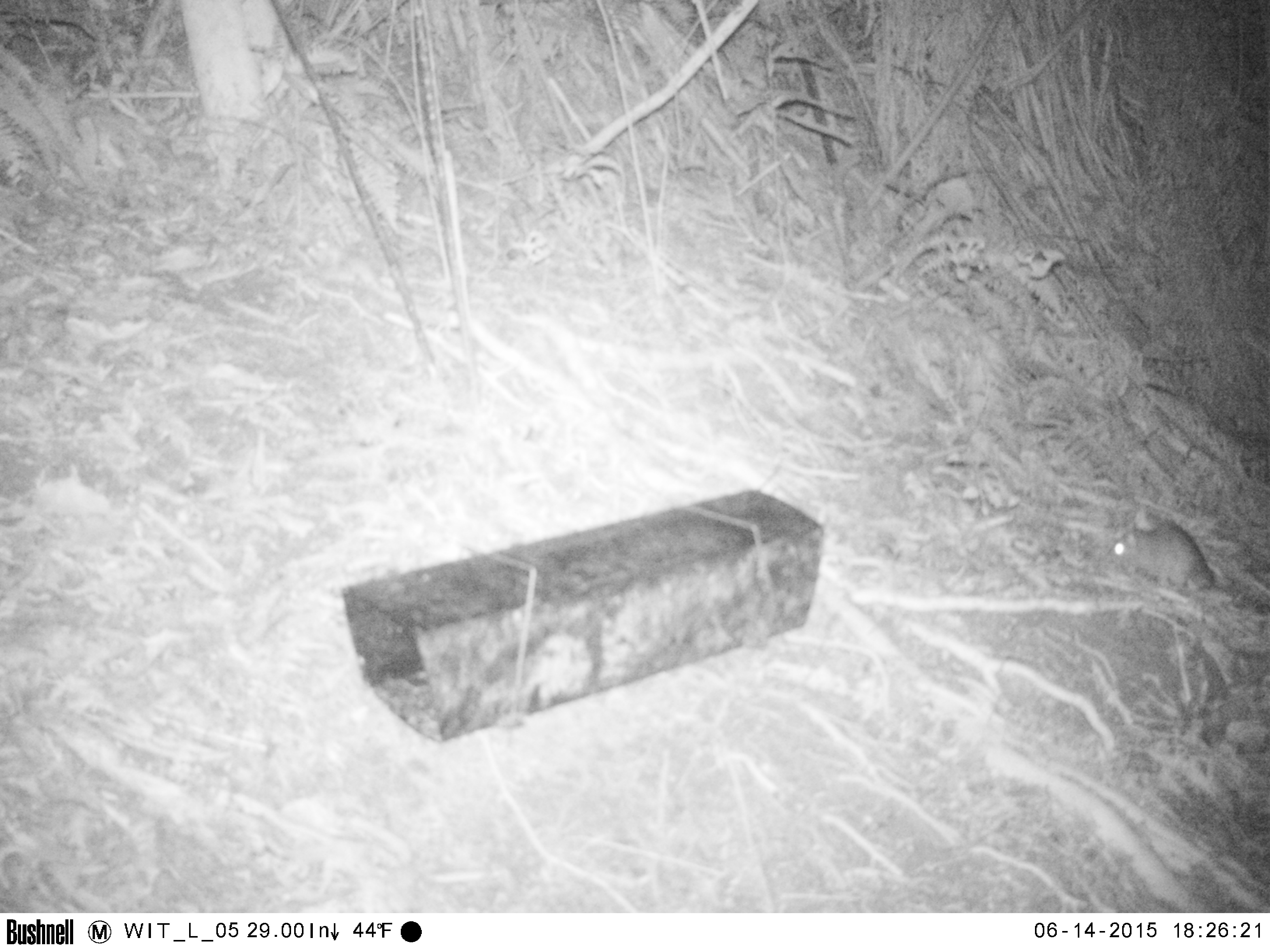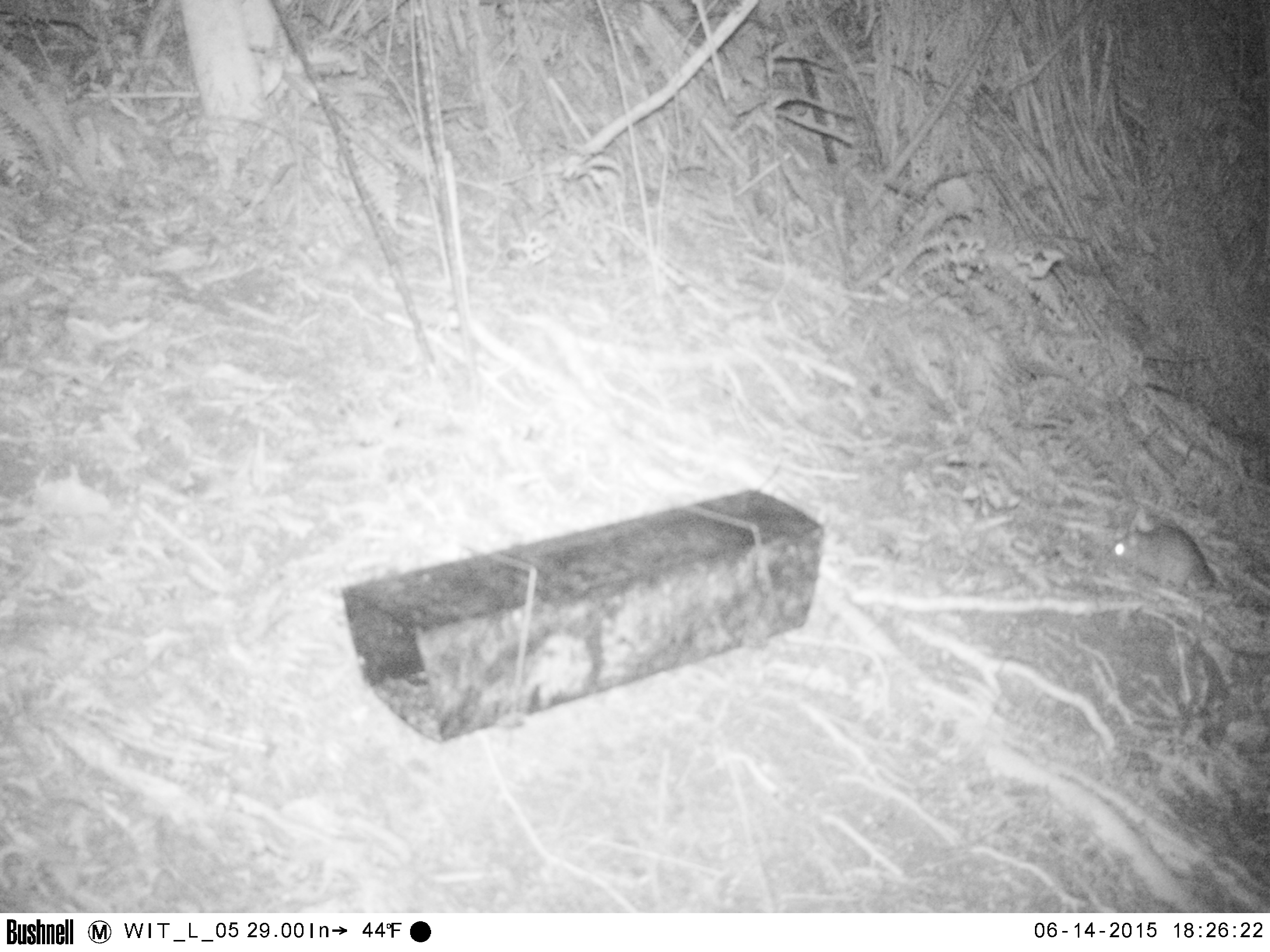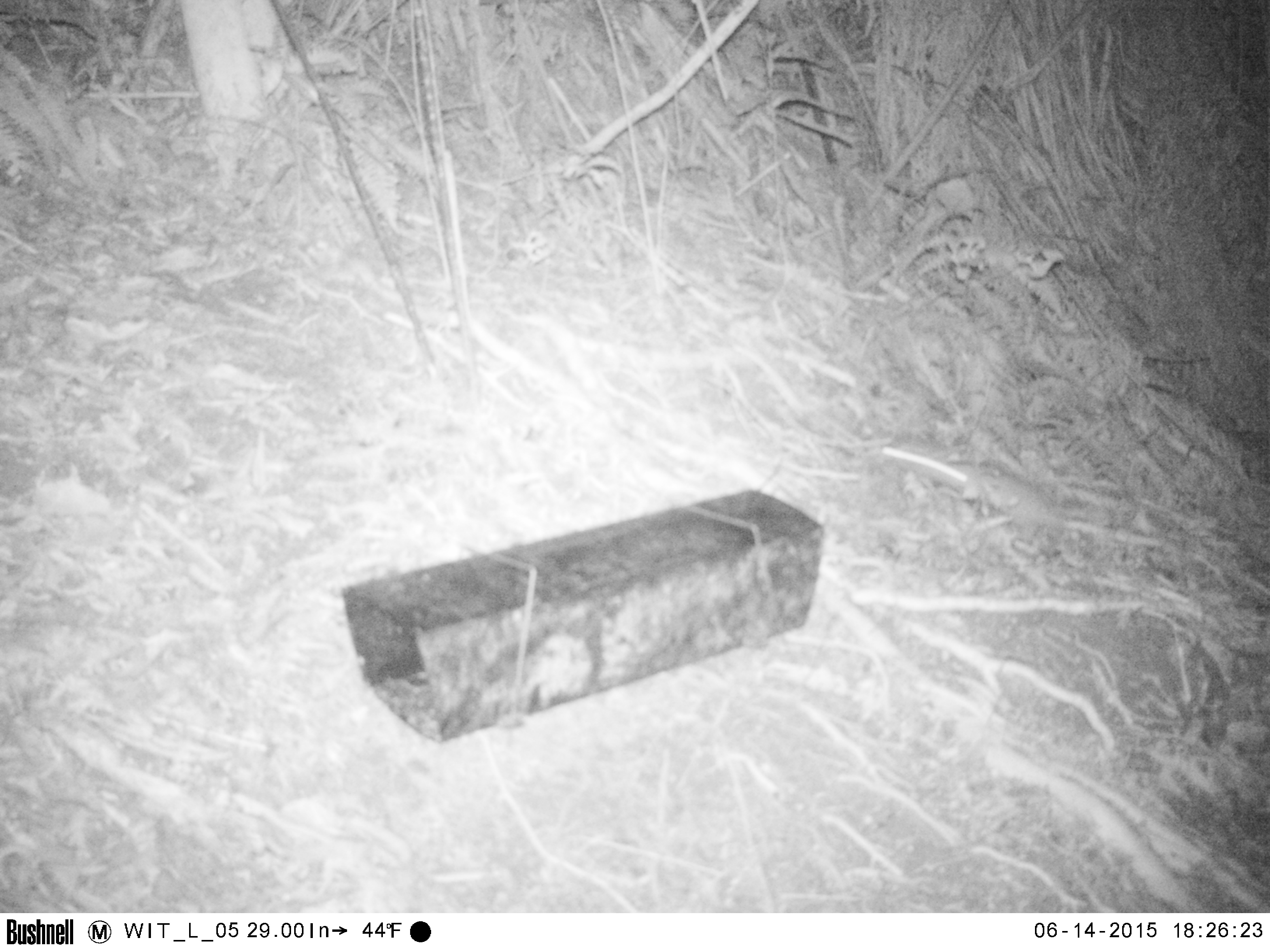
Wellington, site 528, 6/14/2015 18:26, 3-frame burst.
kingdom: Animalia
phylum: Chordata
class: Mammalia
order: Rodentia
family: Muridae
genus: Mus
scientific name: Mus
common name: mouse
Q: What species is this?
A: Mouse (Mus).